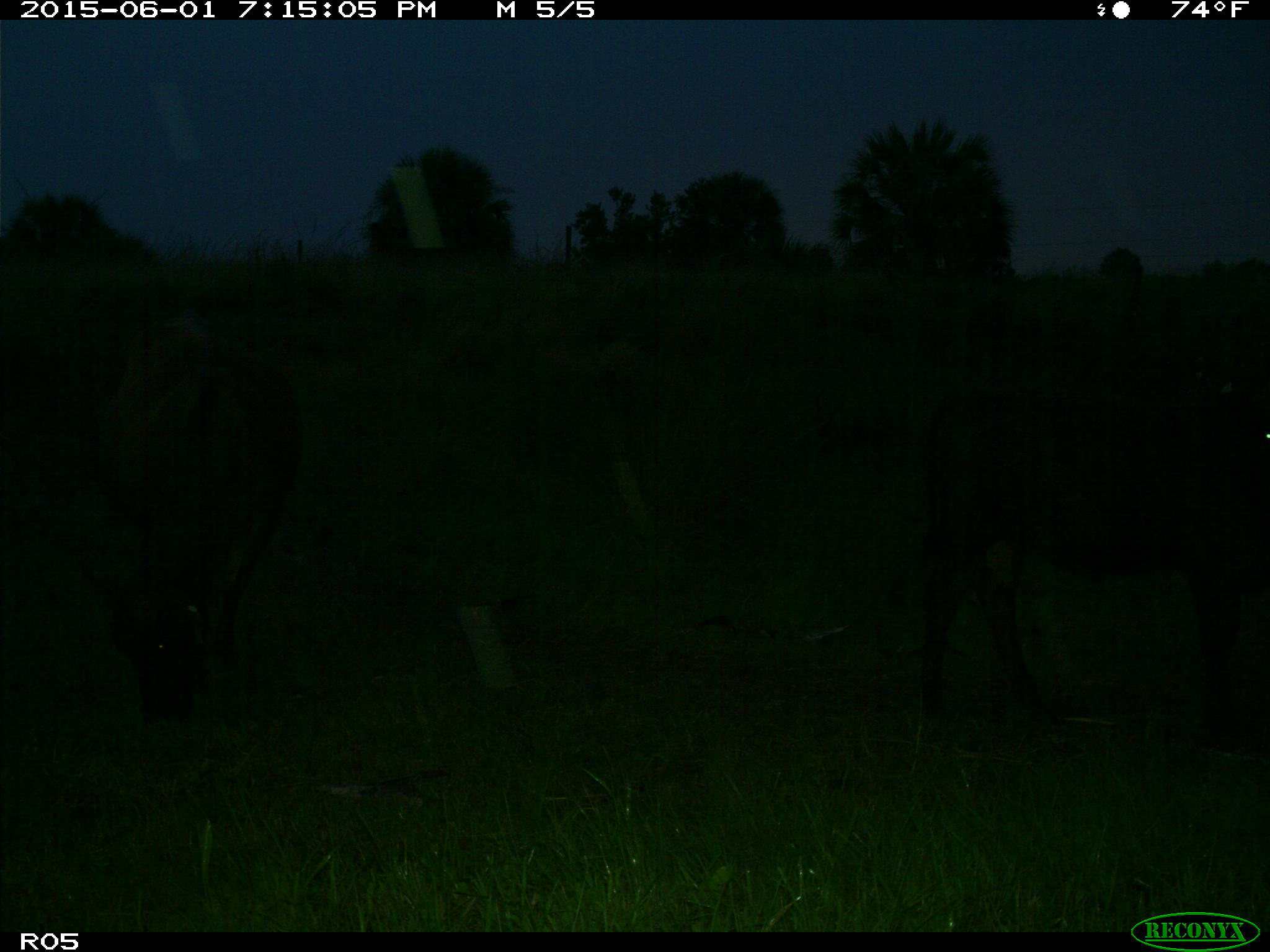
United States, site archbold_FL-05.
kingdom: Animalia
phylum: Chordata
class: Mammalia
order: Artiodactyla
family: Bovidae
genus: Bos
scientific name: Bos taurus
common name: domestic cow